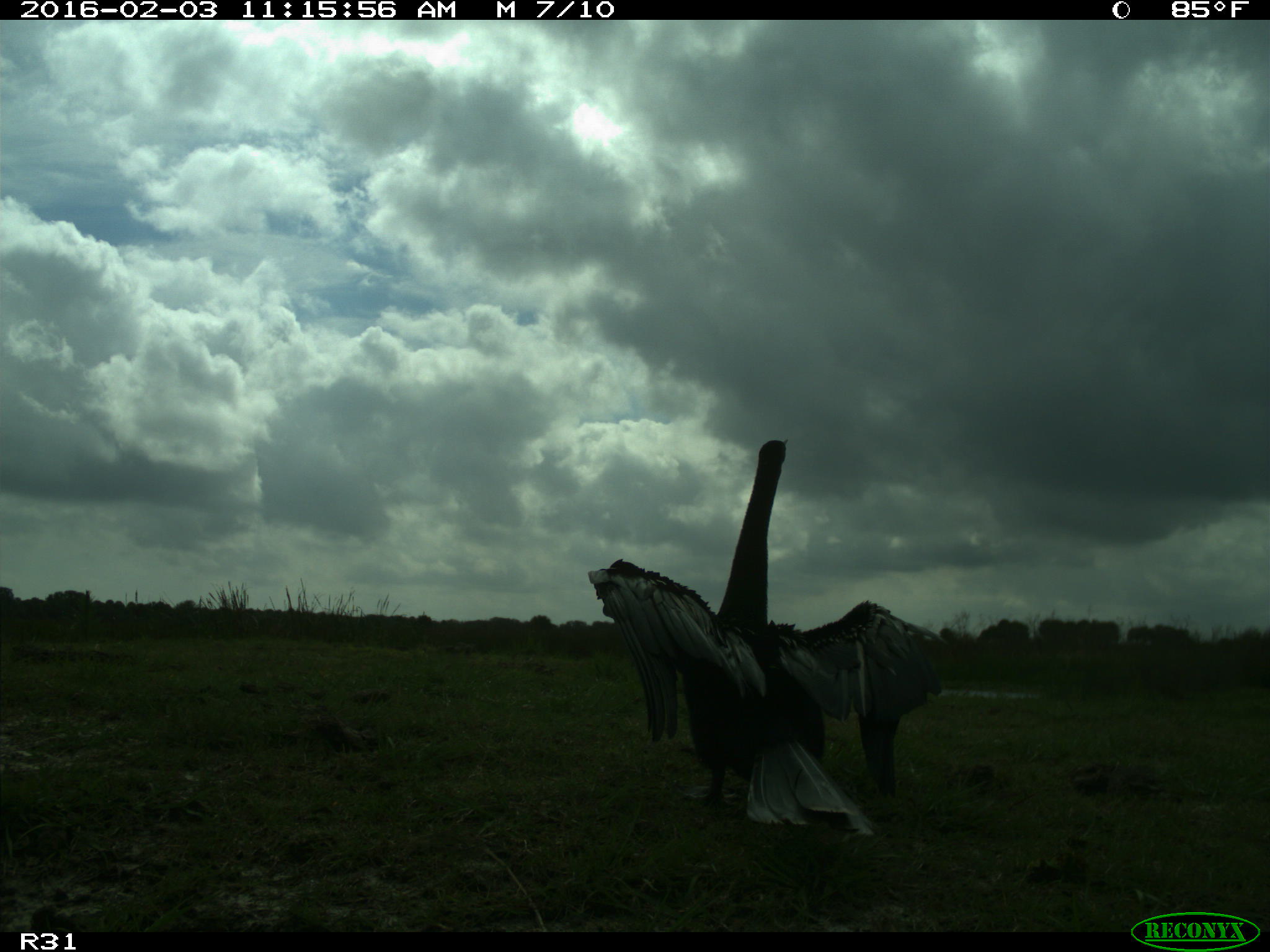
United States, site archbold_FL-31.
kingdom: Animalia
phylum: Chordata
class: Aves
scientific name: Aves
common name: birds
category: unidentified bird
Unidentified bird (birds) (Aves).